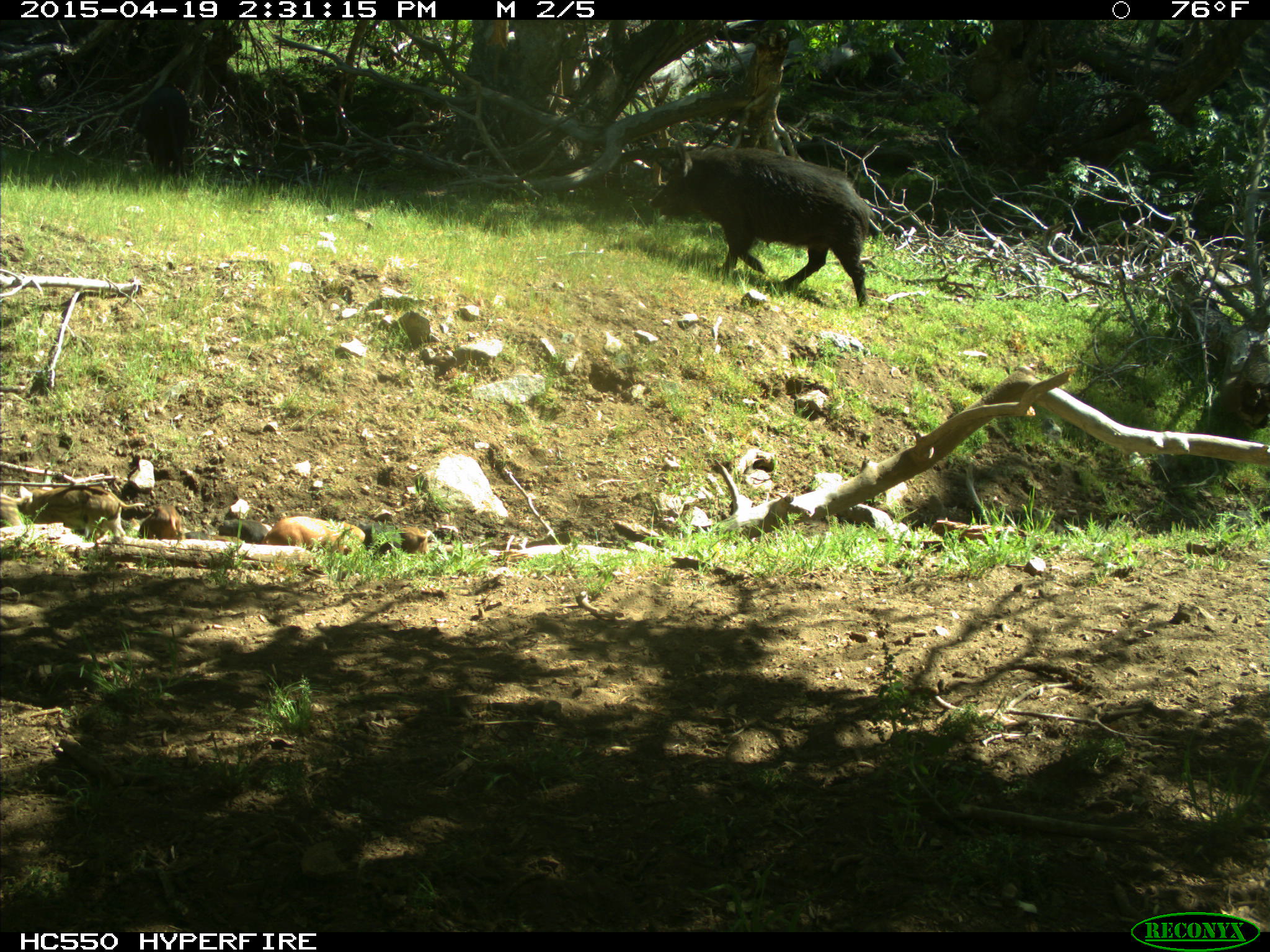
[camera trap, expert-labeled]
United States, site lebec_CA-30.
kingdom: Animalia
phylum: Chordata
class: Mammalia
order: Artiodactyla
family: Suidae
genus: Sus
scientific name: Sus scrofa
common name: wild boar